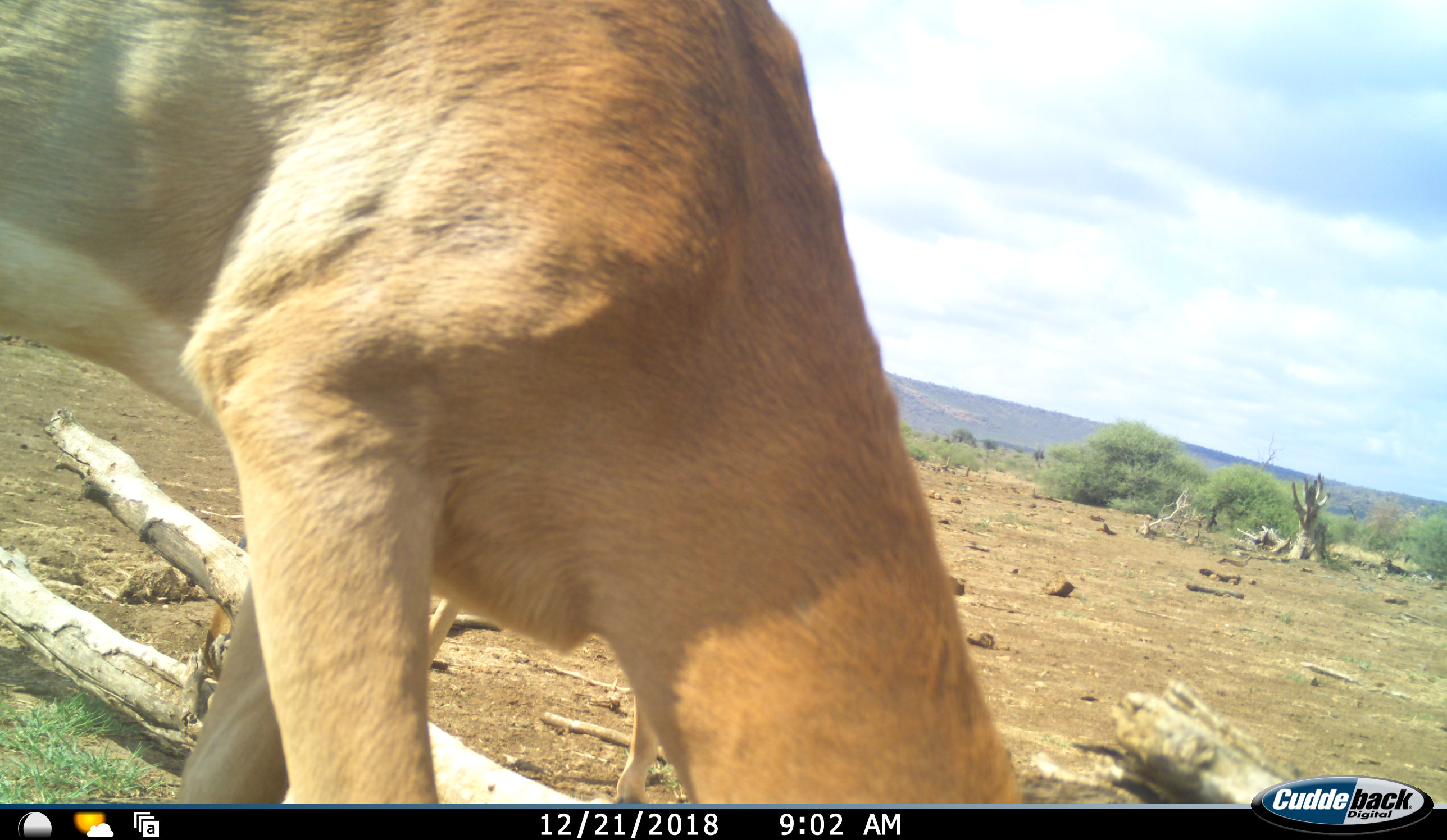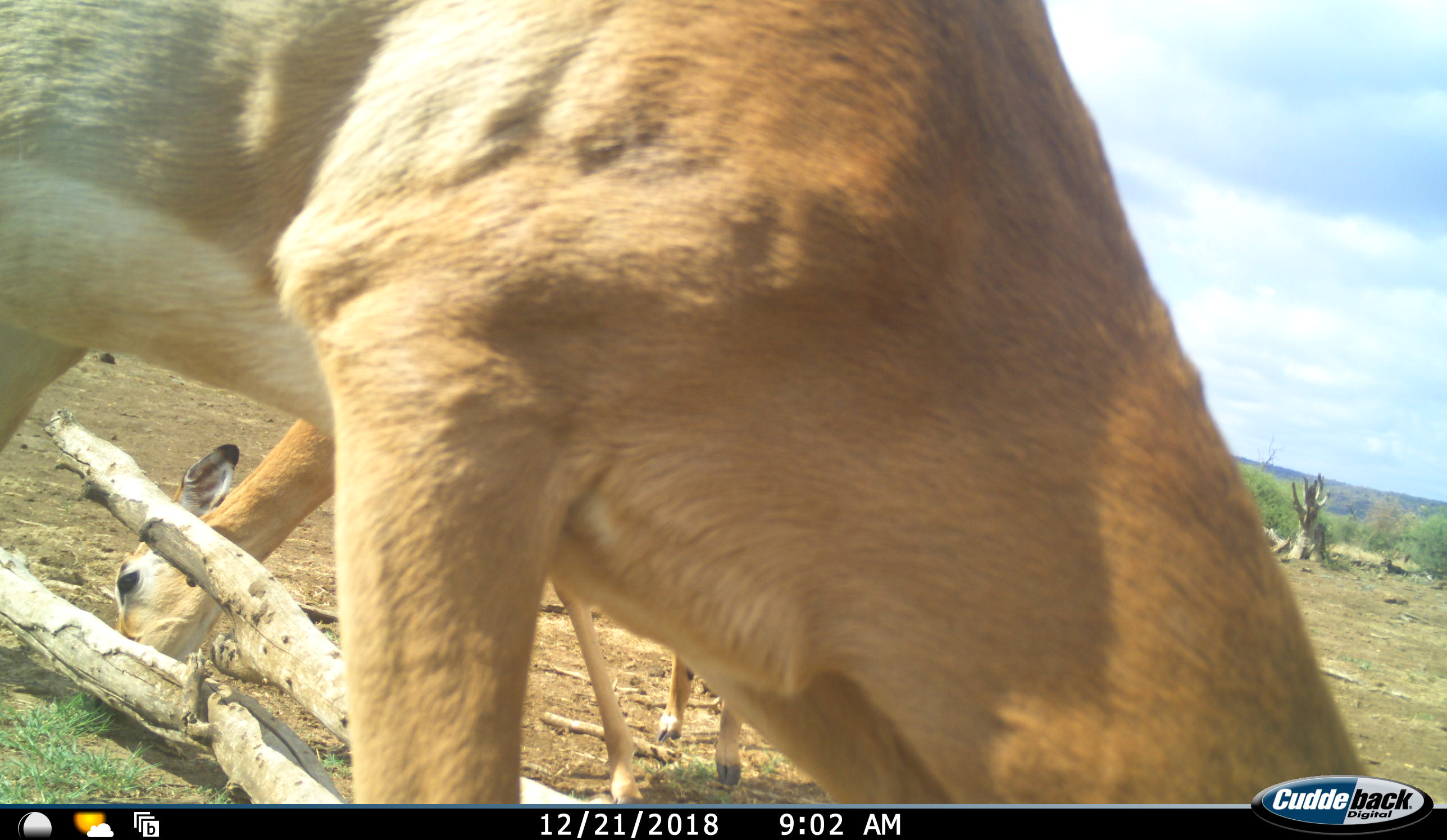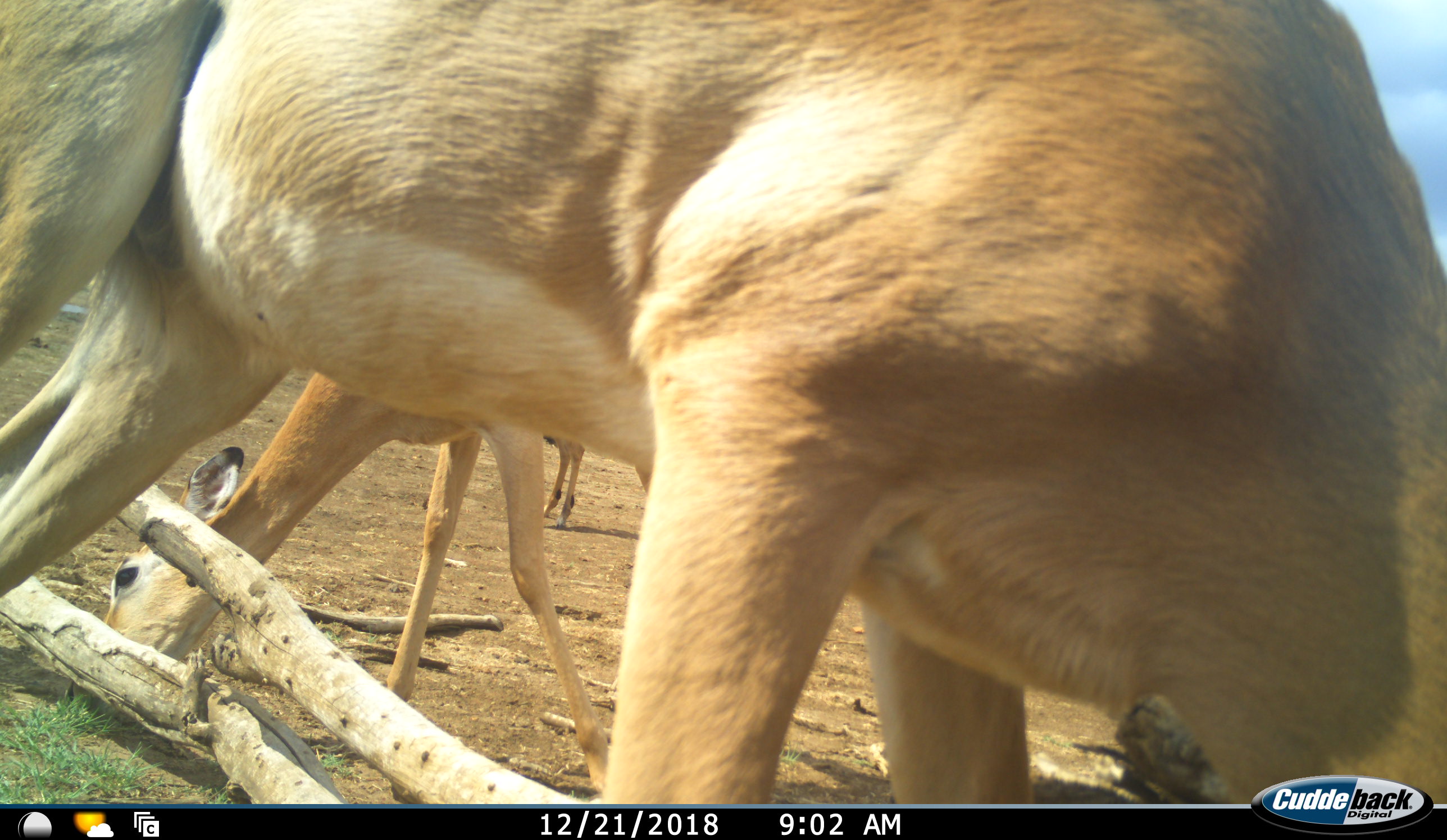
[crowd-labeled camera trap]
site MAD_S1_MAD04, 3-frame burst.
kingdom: Animalia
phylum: Chordata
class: Mammalia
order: Artiodactyla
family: Bovidae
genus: Aepyceros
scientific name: Aepyceros melampus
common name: impala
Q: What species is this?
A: Impala (Aepyceros melampus).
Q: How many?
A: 3.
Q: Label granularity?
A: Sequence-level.